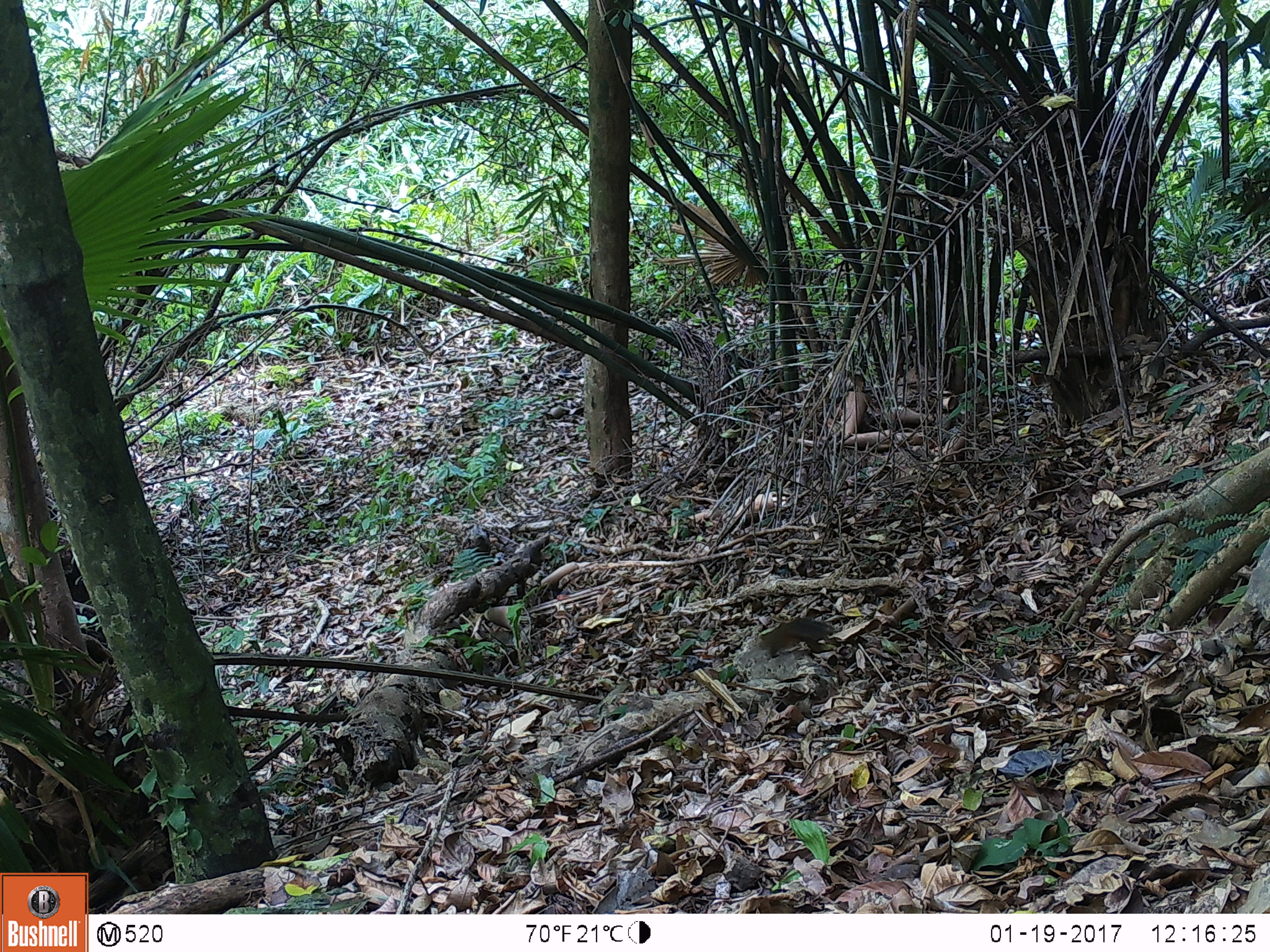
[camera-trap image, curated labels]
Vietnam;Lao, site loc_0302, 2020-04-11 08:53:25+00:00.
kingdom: Animalia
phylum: Chordata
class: Mammalia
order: Rodentia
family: Sciuridae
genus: Dremomys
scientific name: Dremomys rufigenis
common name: red-cheeked squirrel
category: red cheeked squirrel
Red cheeked squirrel (red-cheeked squirrel) (Dremomys rufigenis). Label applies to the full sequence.